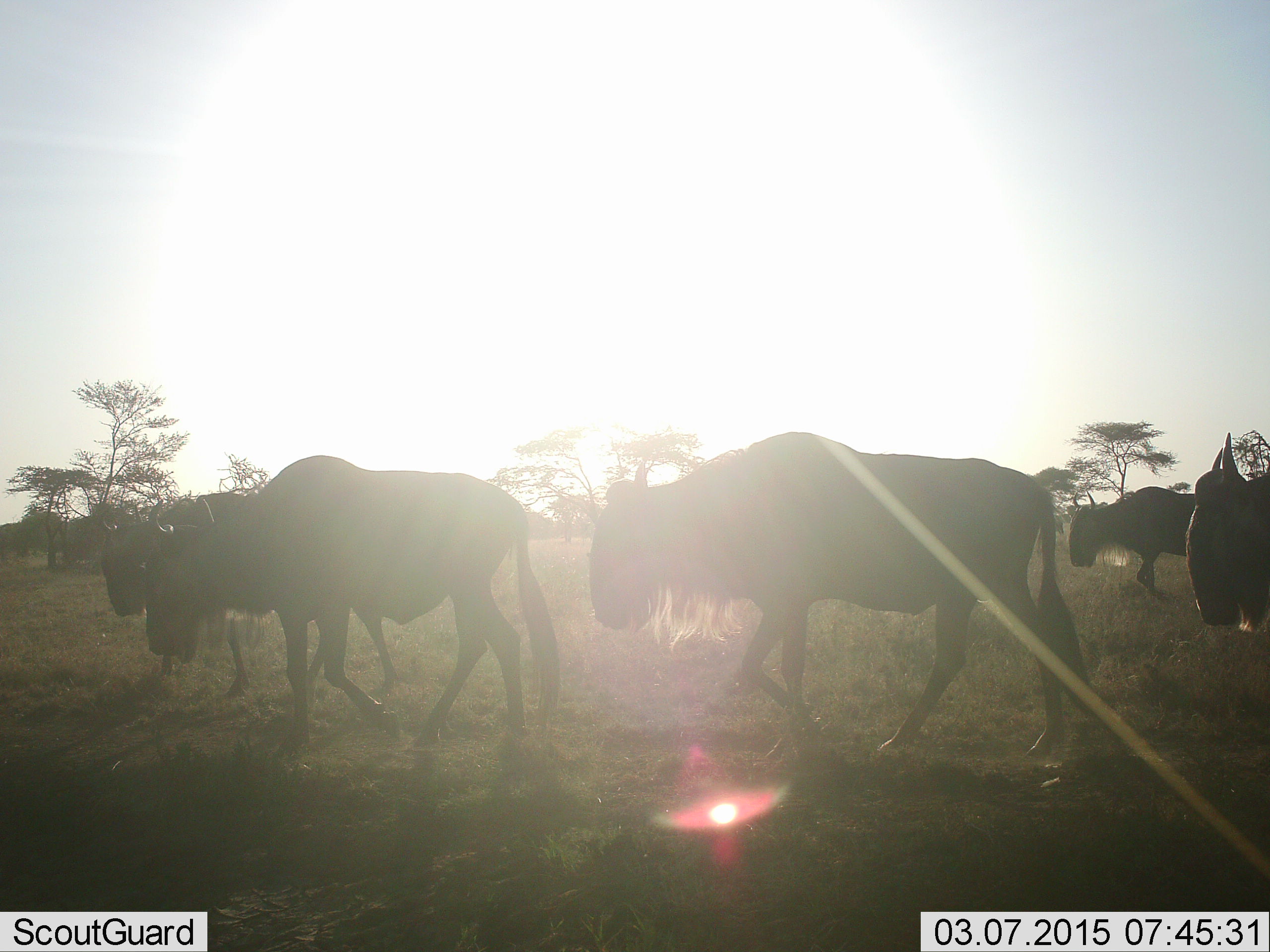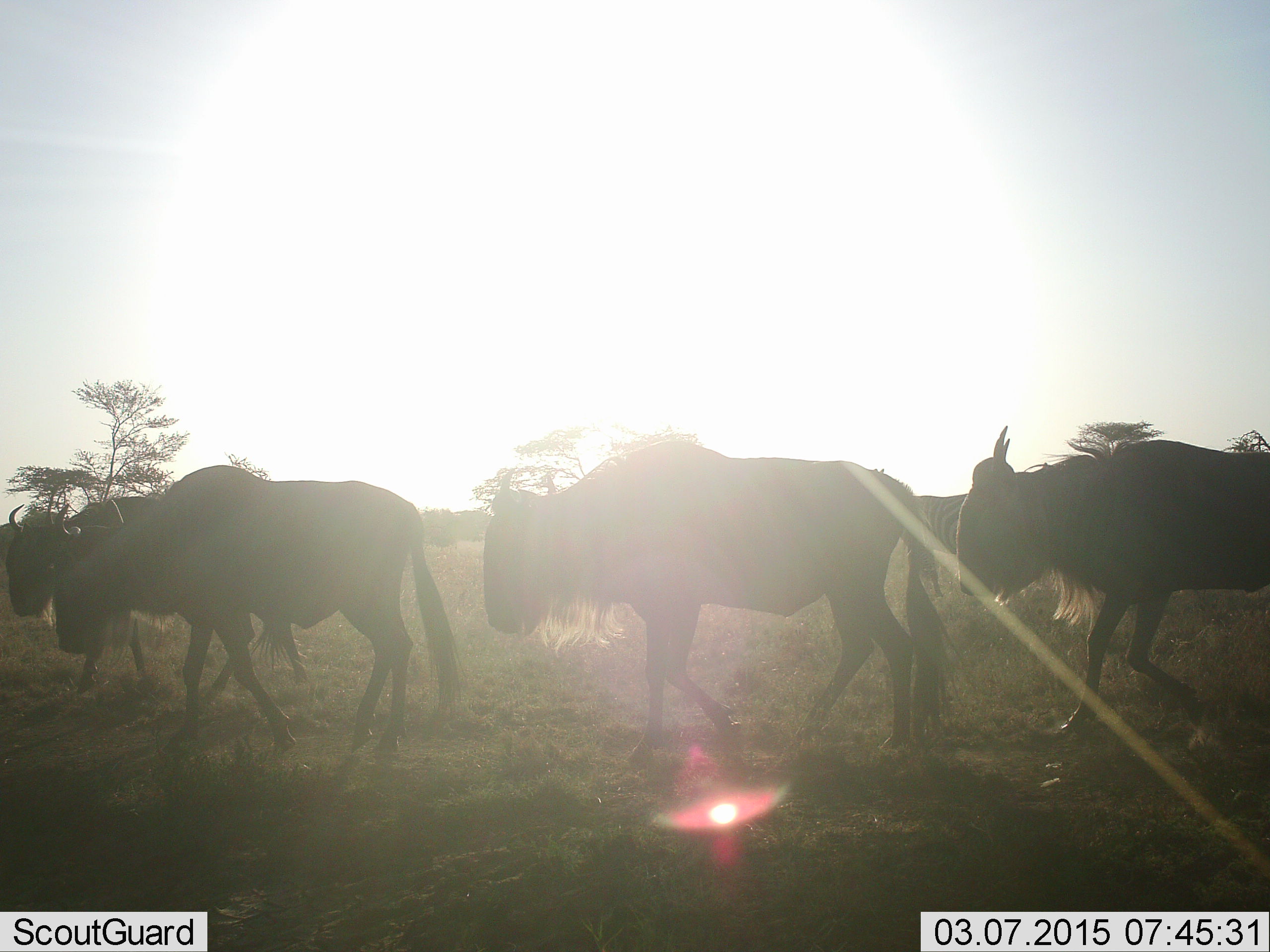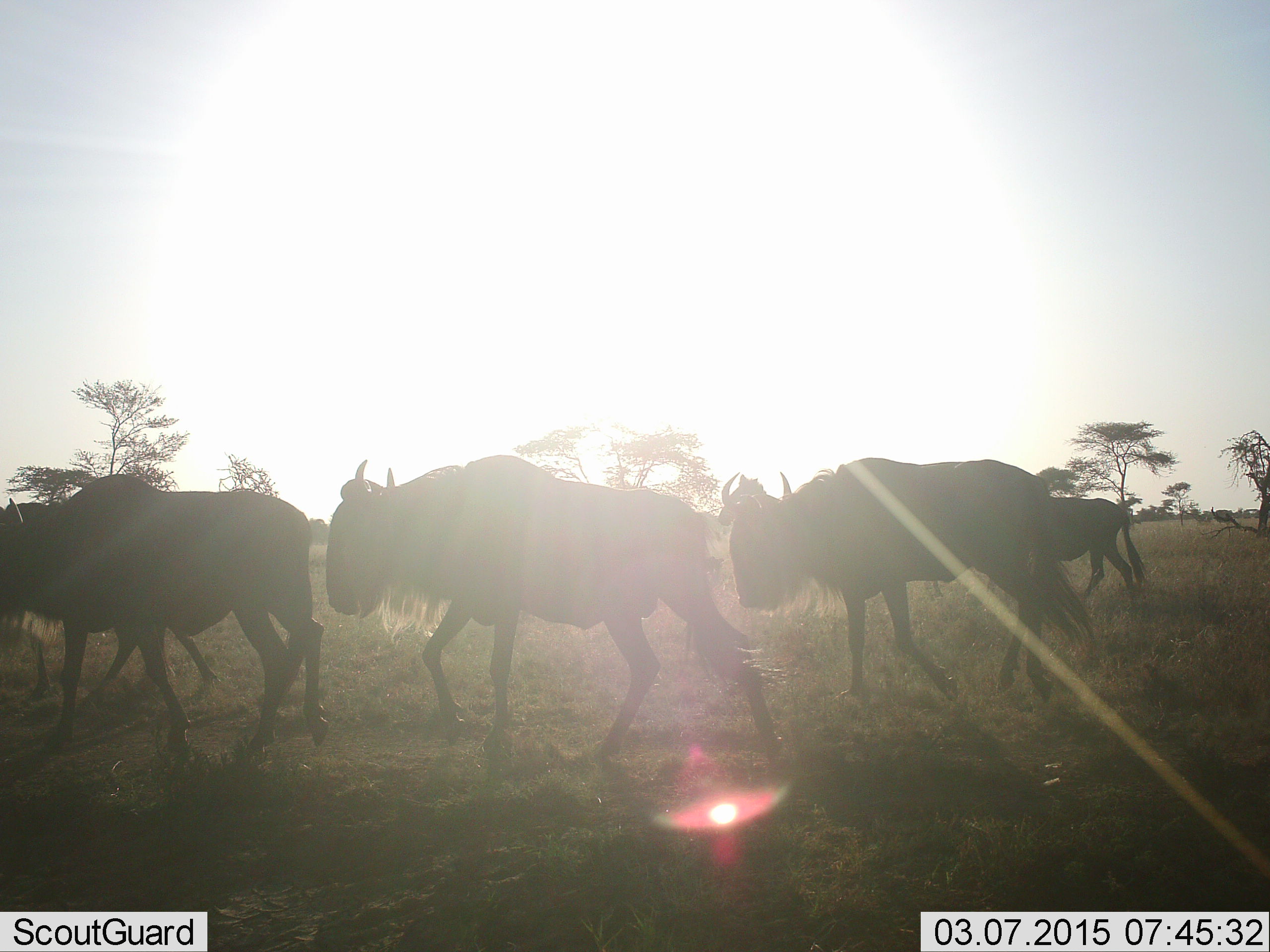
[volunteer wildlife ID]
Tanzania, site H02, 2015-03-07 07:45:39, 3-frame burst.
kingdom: Animalia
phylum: Chordata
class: Mammalia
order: Artiodactyla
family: Bovidae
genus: Connochaetes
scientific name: Connochaetes taurinus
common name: blue wildebeest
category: wildebeest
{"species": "wildebeest (blue wildebeest) (Connochaetes taurinus)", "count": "5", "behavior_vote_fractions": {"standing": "0%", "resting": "0%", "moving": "100%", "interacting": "0%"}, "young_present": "0%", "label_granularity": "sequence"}